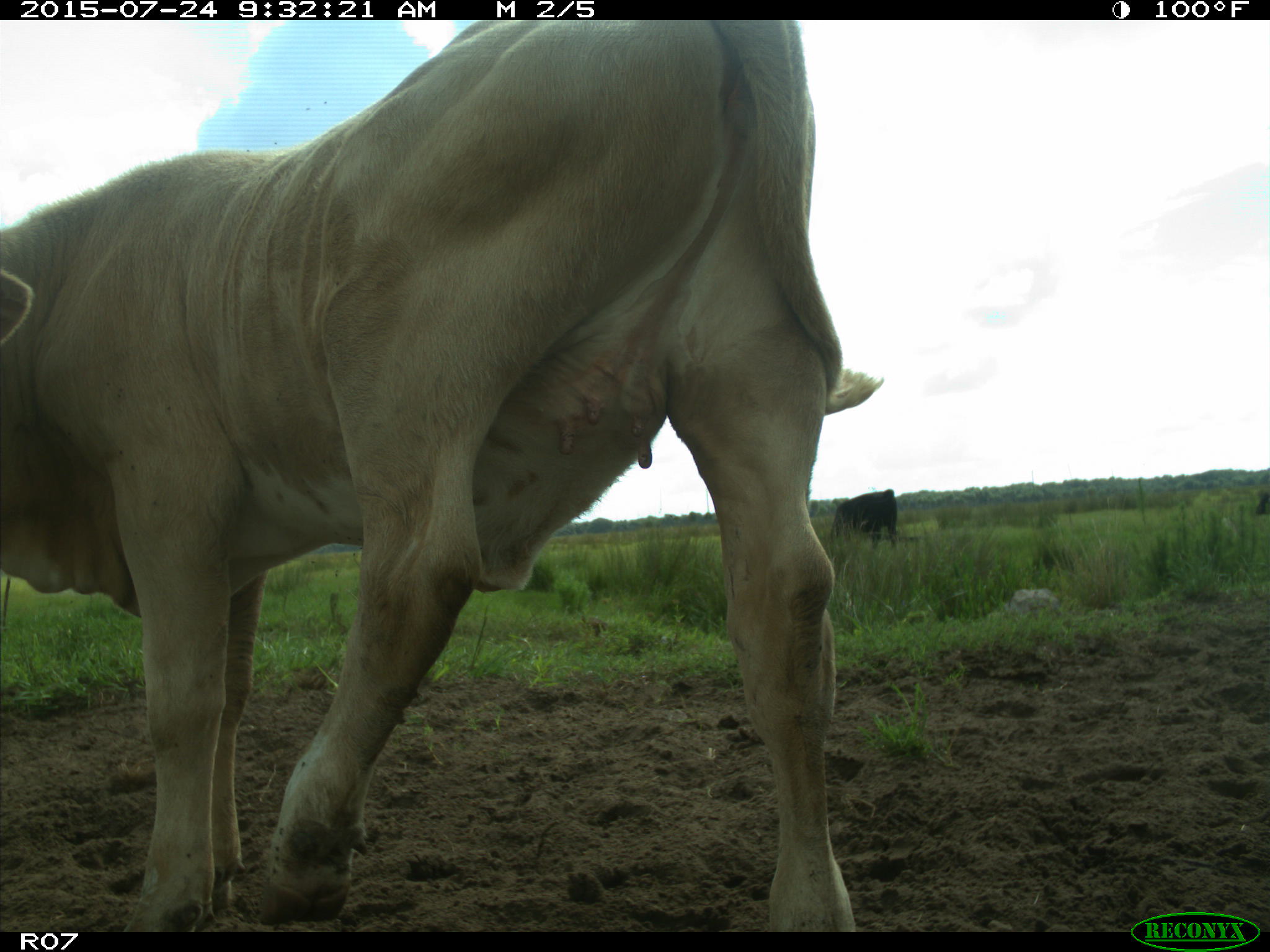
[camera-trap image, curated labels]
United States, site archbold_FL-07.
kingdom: Animalia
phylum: Chordata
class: Mammalia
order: Artiodactyla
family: Bovidae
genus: Bos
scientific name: Bos taurus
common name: domestic cow